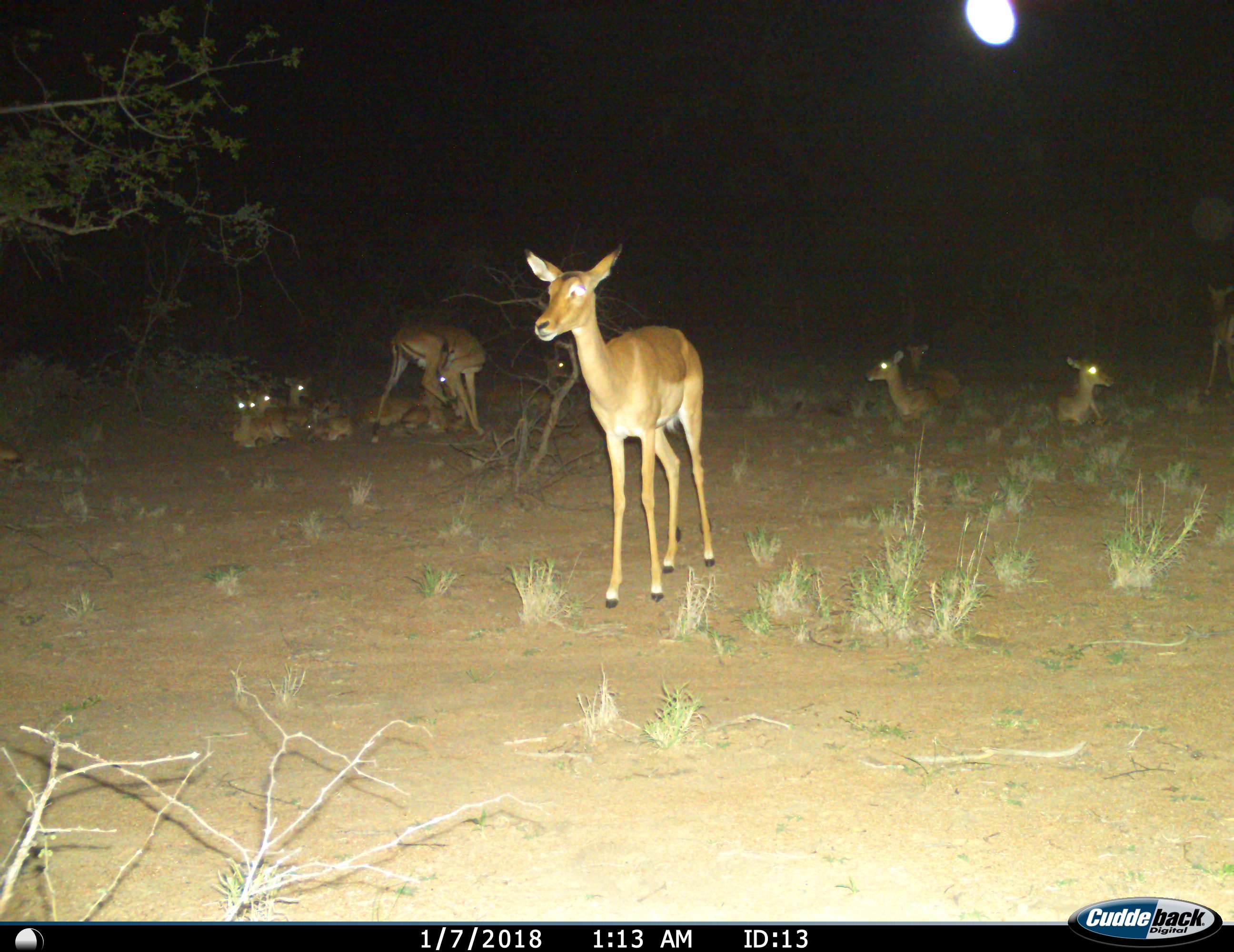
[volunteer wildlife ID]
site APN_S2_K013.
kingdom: Animalia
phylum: Chordata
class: Mammalia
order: Artiodactyla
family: Bovidae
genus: Aepyceros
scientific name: Aepyceros melampus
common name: impala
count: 11-50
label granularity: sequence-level